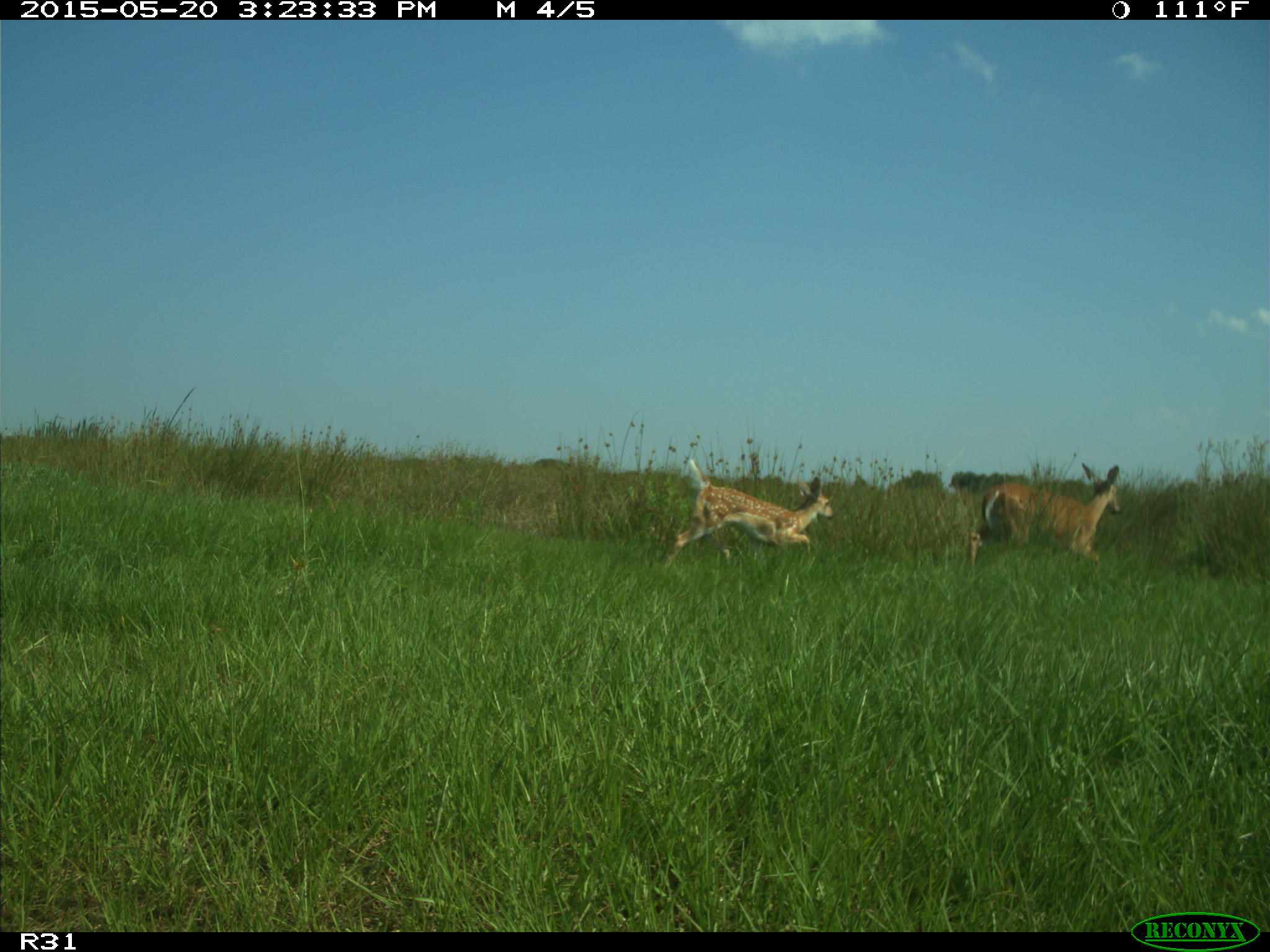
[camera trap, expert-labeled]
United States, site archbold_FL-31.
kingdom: Animalia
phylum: Chordata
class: Mammalia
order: Artiodactyla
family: Cervidae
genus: Odocoileus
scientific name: Odocoileus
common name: deer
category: unidentified deer